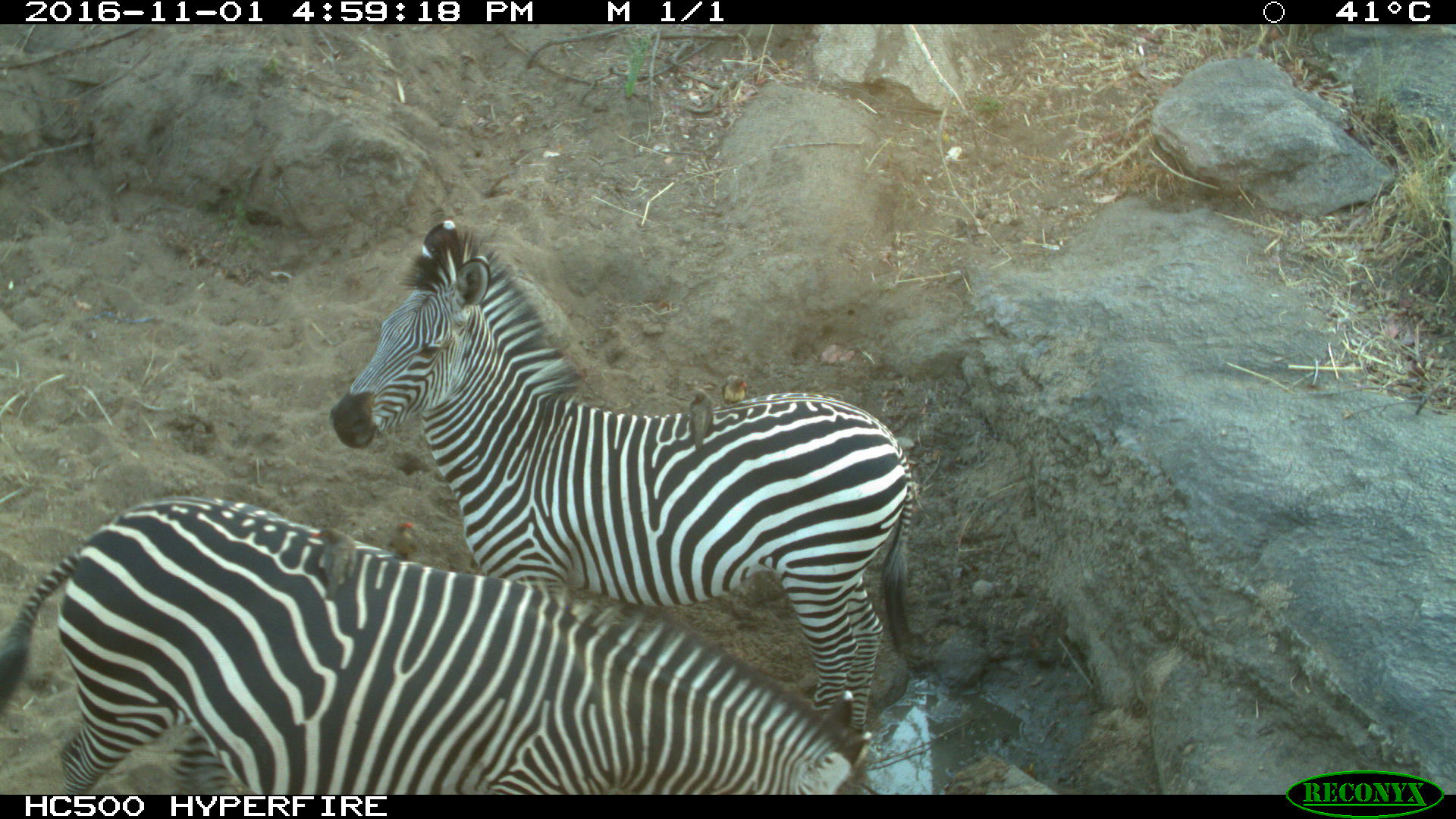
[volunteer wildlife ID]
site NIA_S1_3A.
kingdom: Animalia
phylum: Chordata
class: Aves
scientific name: Aves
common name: bird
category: birdother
Birdother (bird) (Aves), count 3. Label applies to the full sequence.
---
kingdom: Animalia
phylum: Chordata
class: Mammalia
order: Perissodactyla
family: Equidae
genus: Equus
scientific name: Equus quagga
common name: plains zebra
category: zebraplains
Zebraplains (plains zebra) (Equus quagga), count 2. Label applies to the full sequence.